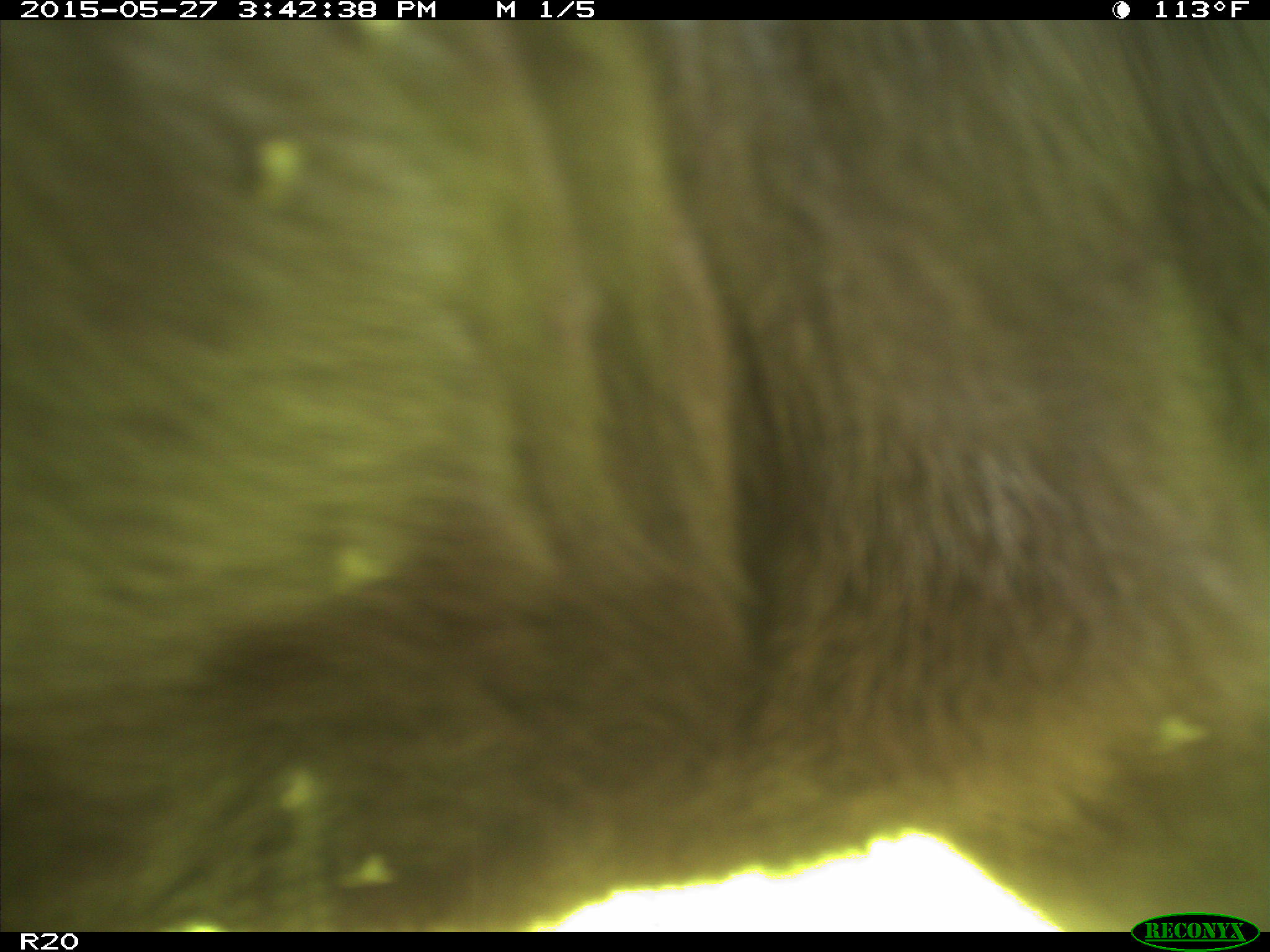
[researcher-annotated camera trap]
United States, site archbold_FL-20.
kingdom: Animalia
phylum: Chordata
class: Mammalia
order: Artiodactyla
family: Bovidae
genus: Bos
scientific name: Bos taurus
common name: domestic cow